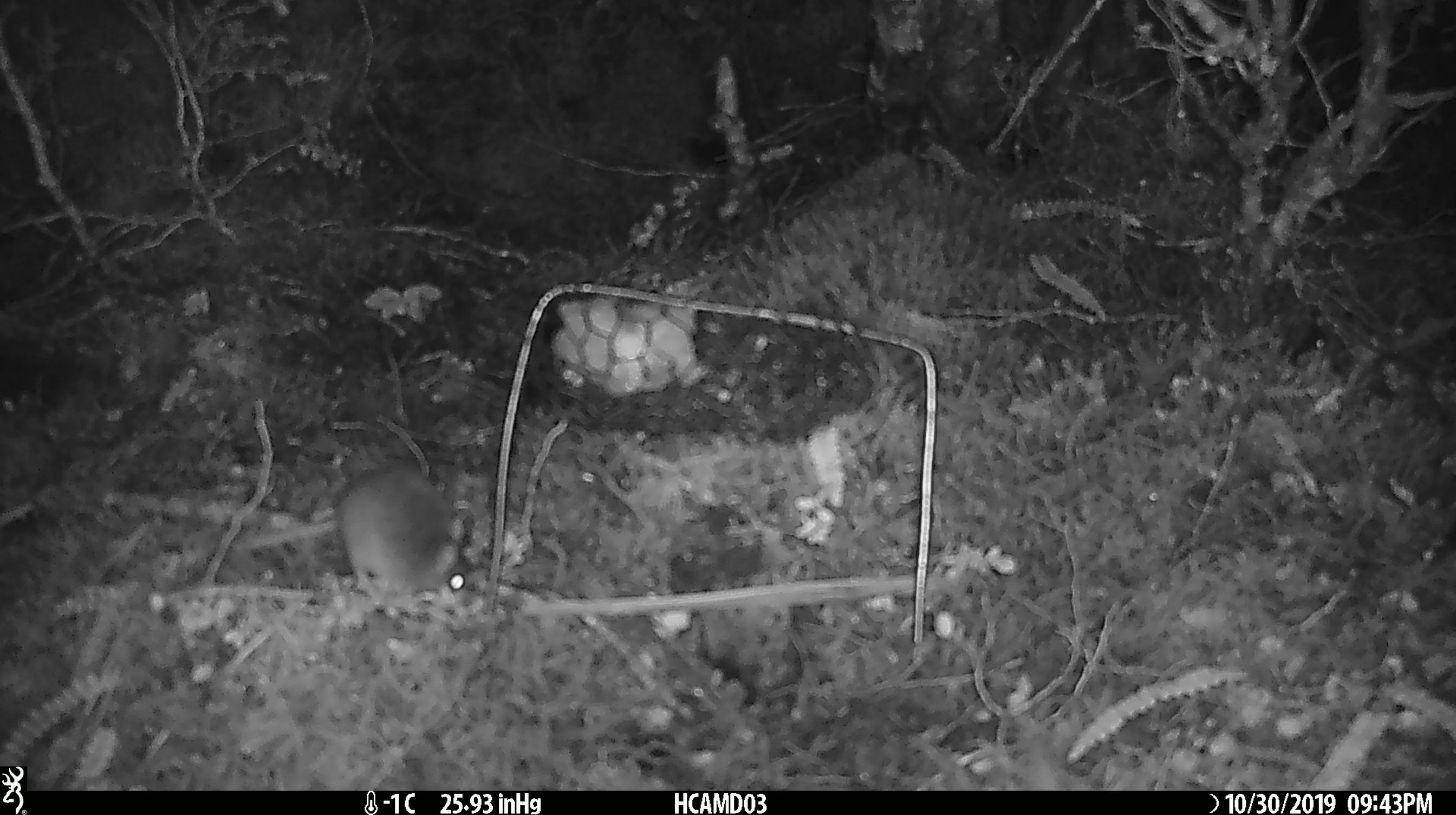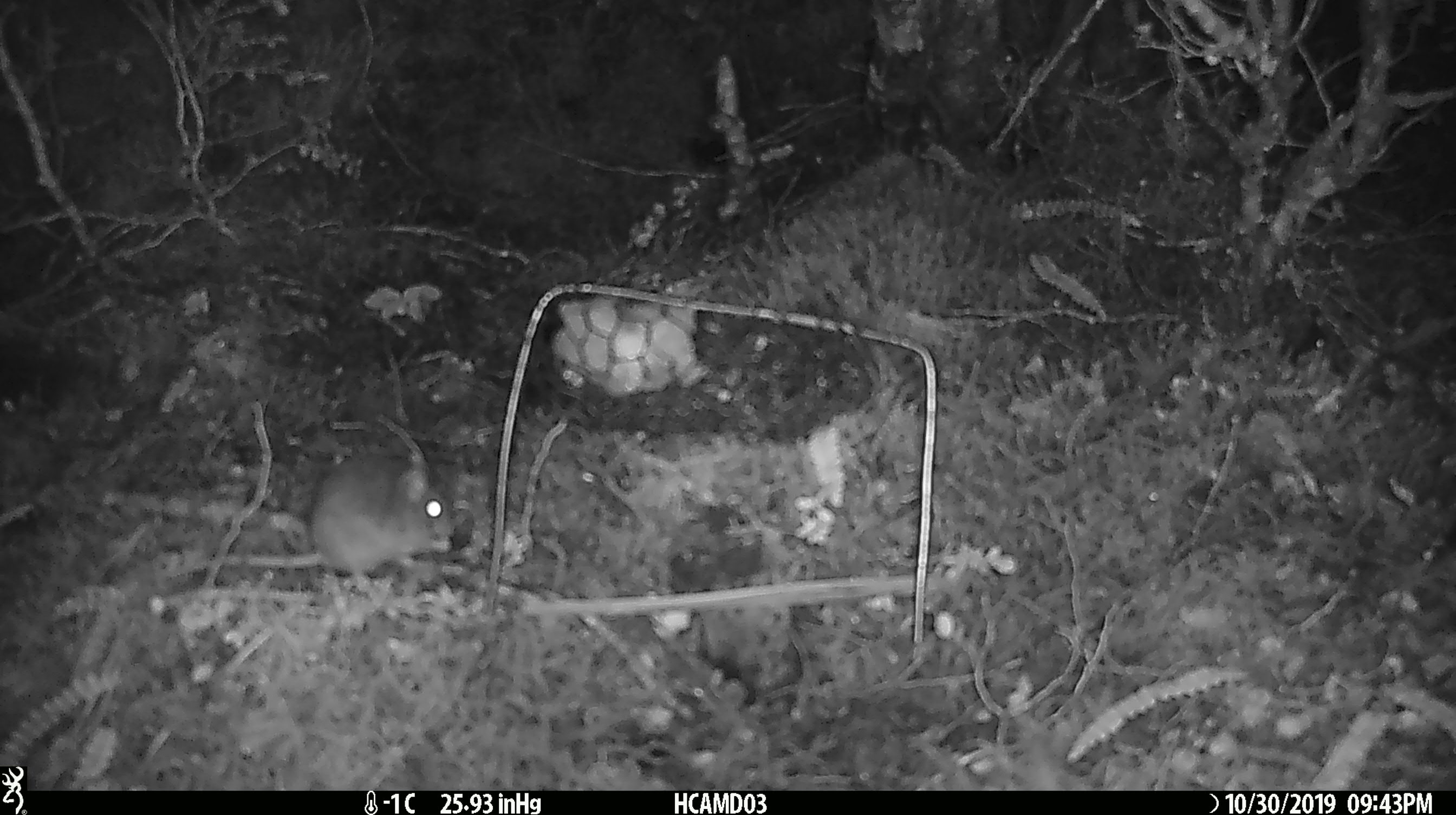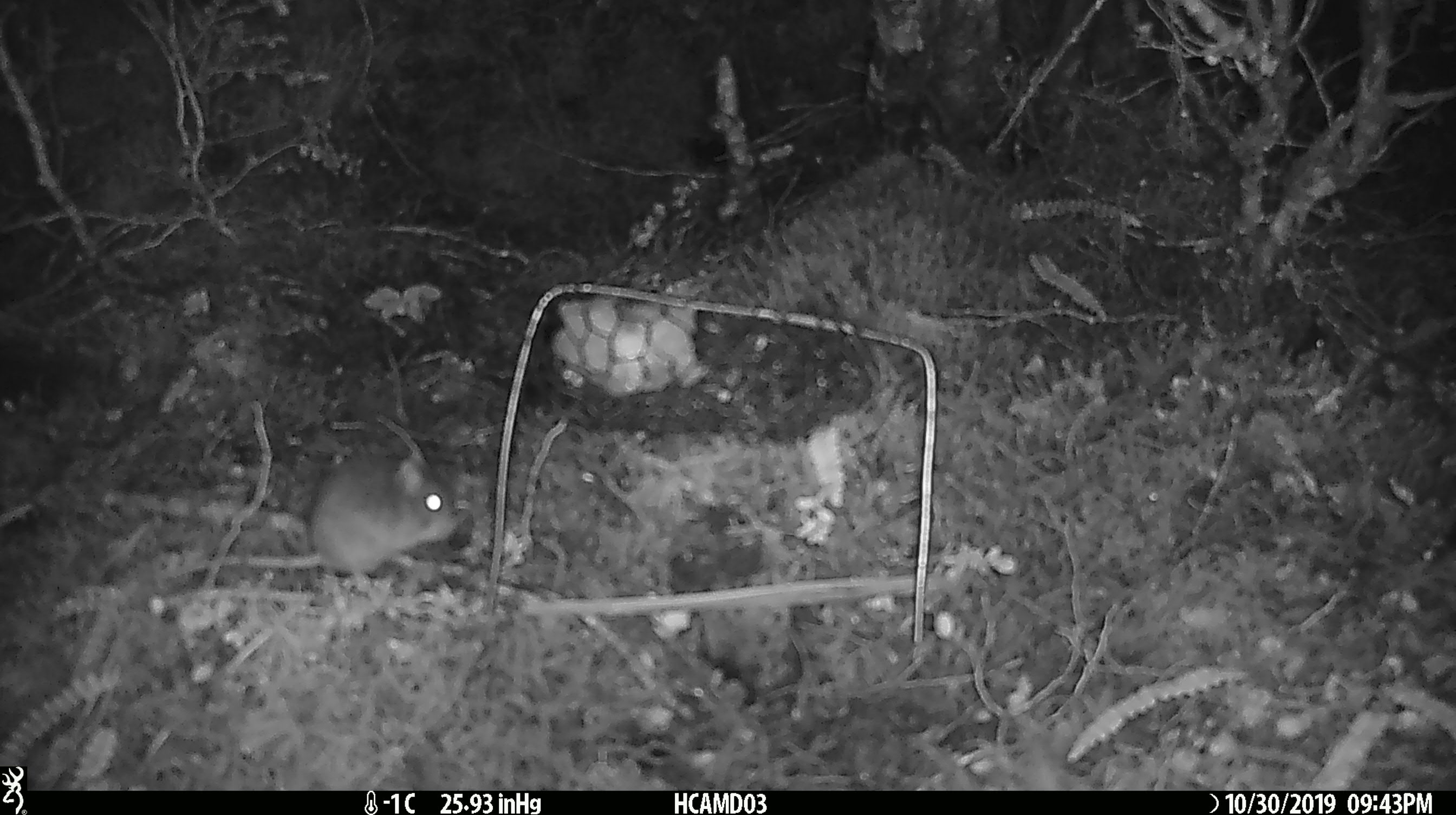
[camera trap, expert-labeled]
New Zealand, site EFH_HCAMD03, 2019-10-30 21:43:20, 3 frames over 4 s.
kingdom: Animalia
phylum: Chordata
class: Mammalia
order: Rodentia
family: Muridae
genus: Mus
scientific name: Mus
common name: mouse